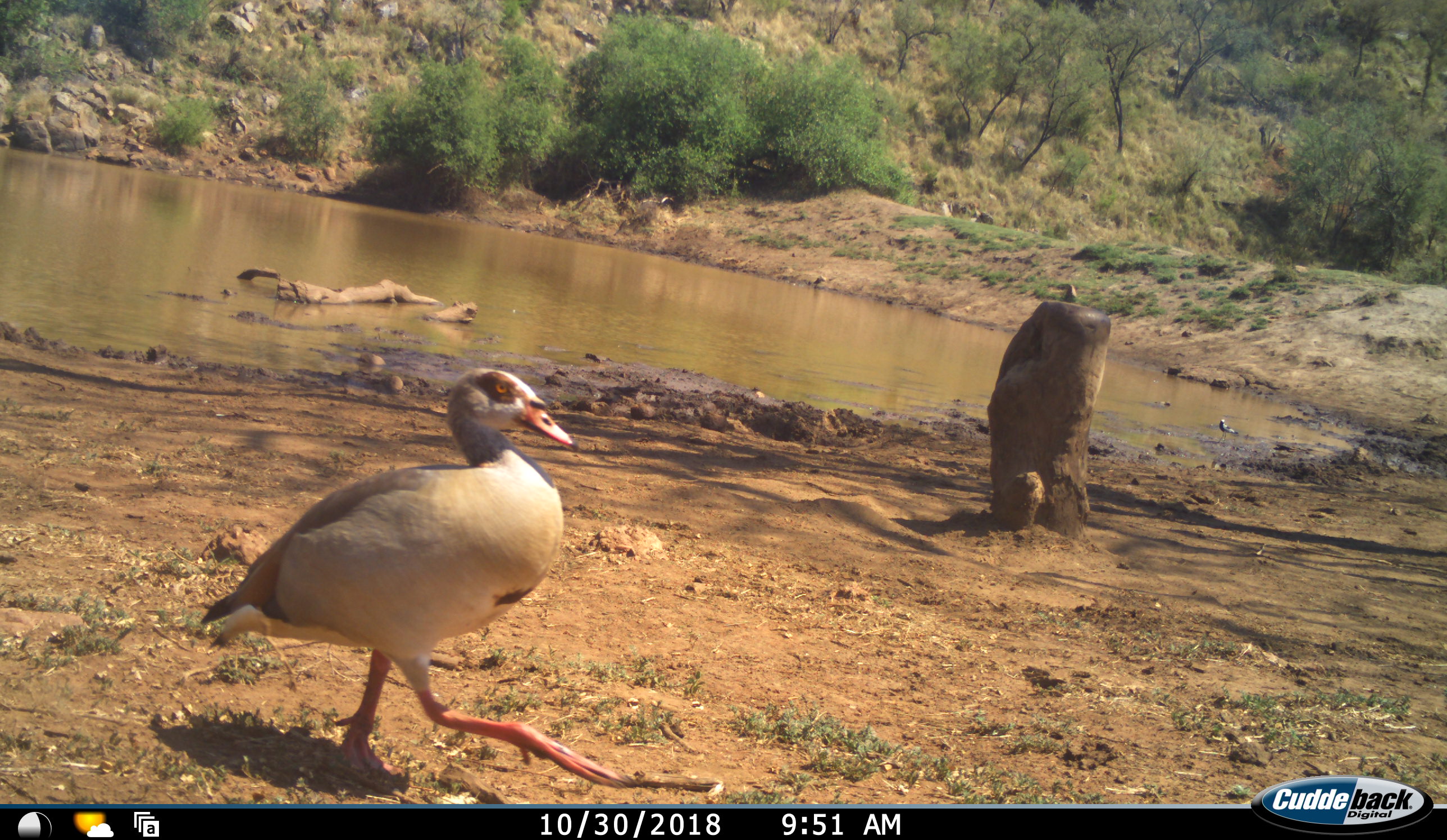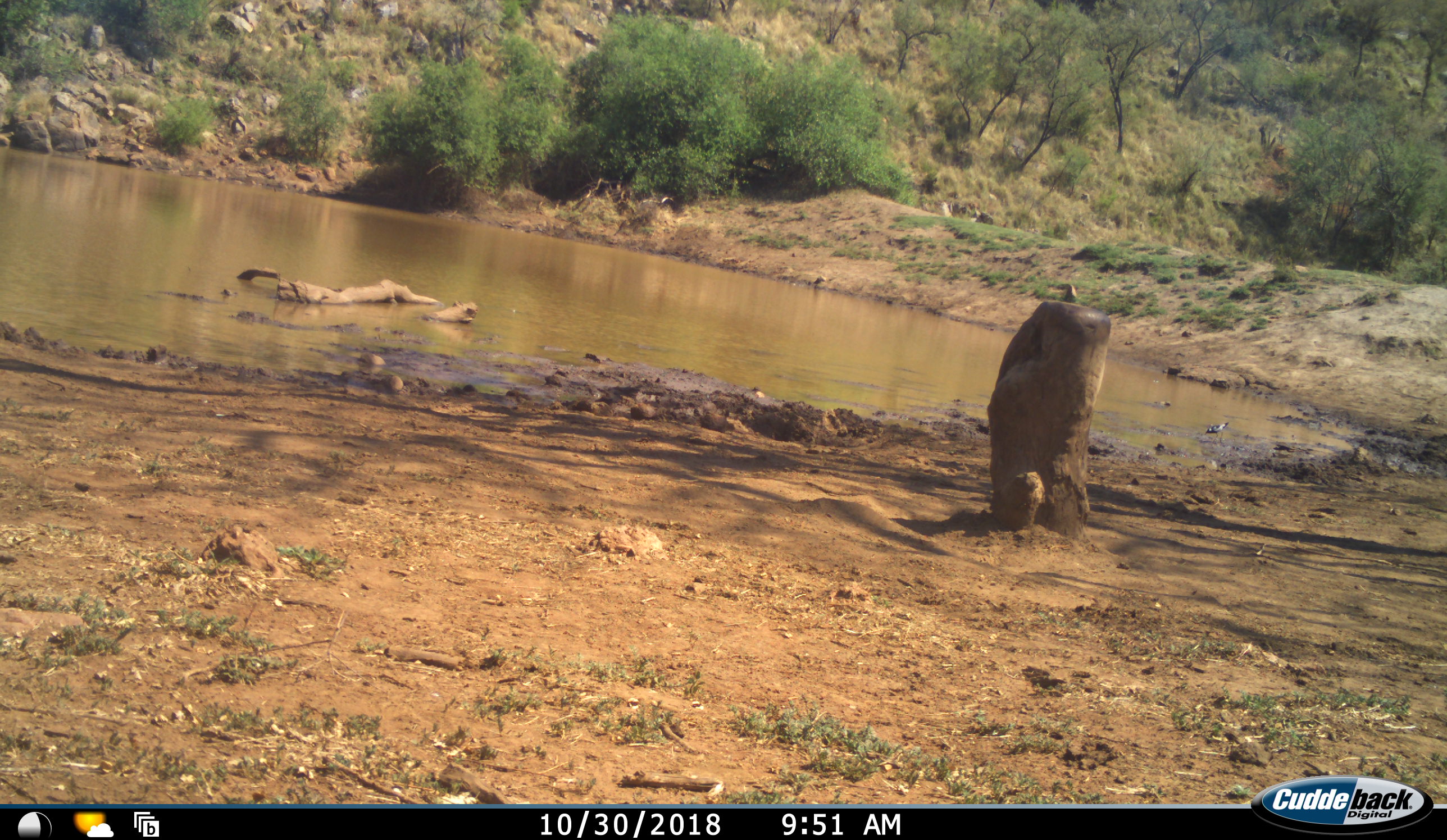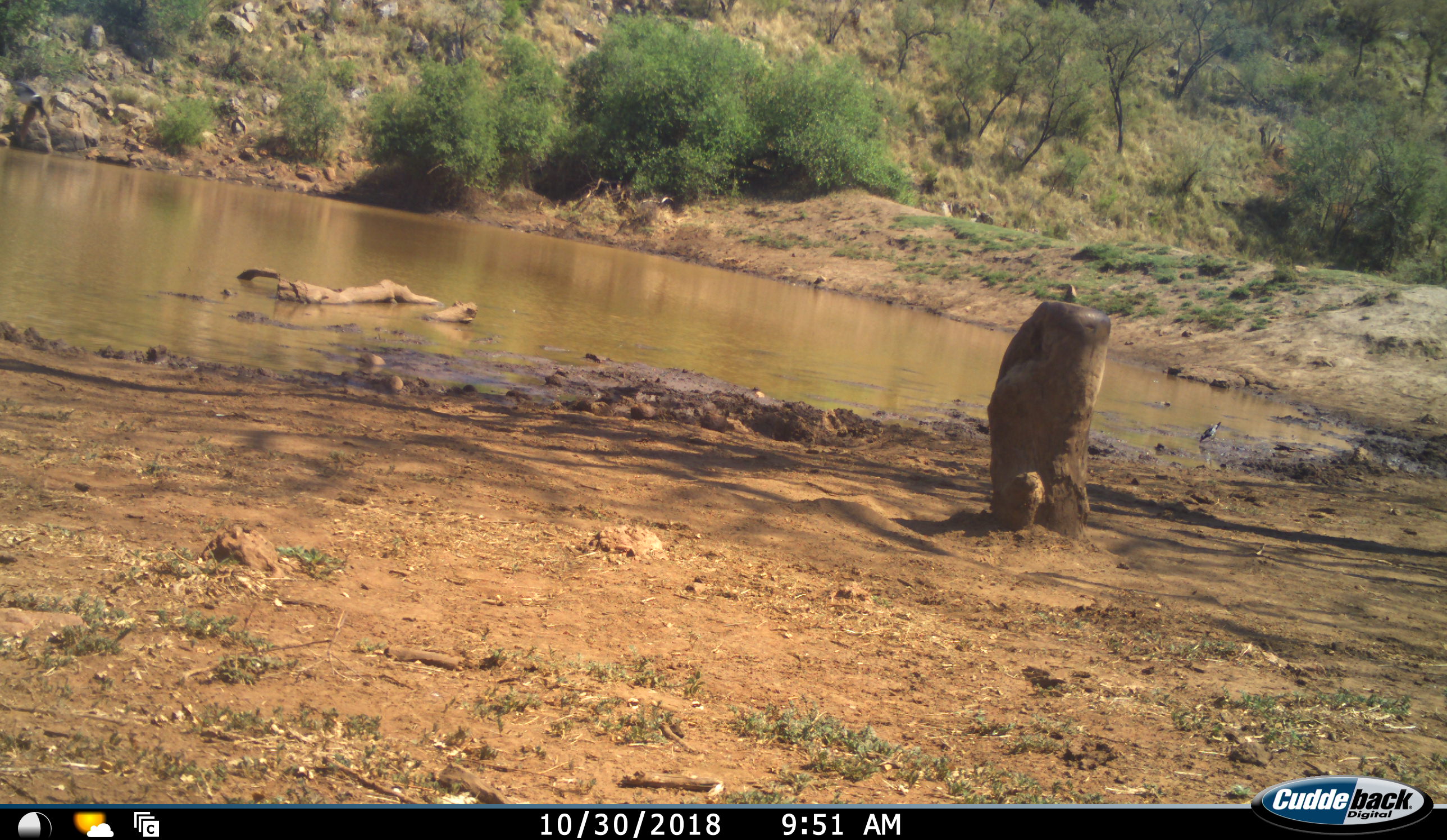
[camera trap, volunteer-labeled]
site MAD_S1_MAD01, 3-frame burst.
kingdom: Animalia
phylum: Chordata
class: Aves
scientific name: Aves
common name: bird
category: birdother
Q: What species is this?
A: Birdother (bird) (Aves).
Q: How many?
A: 1.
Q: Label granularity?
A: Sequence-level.